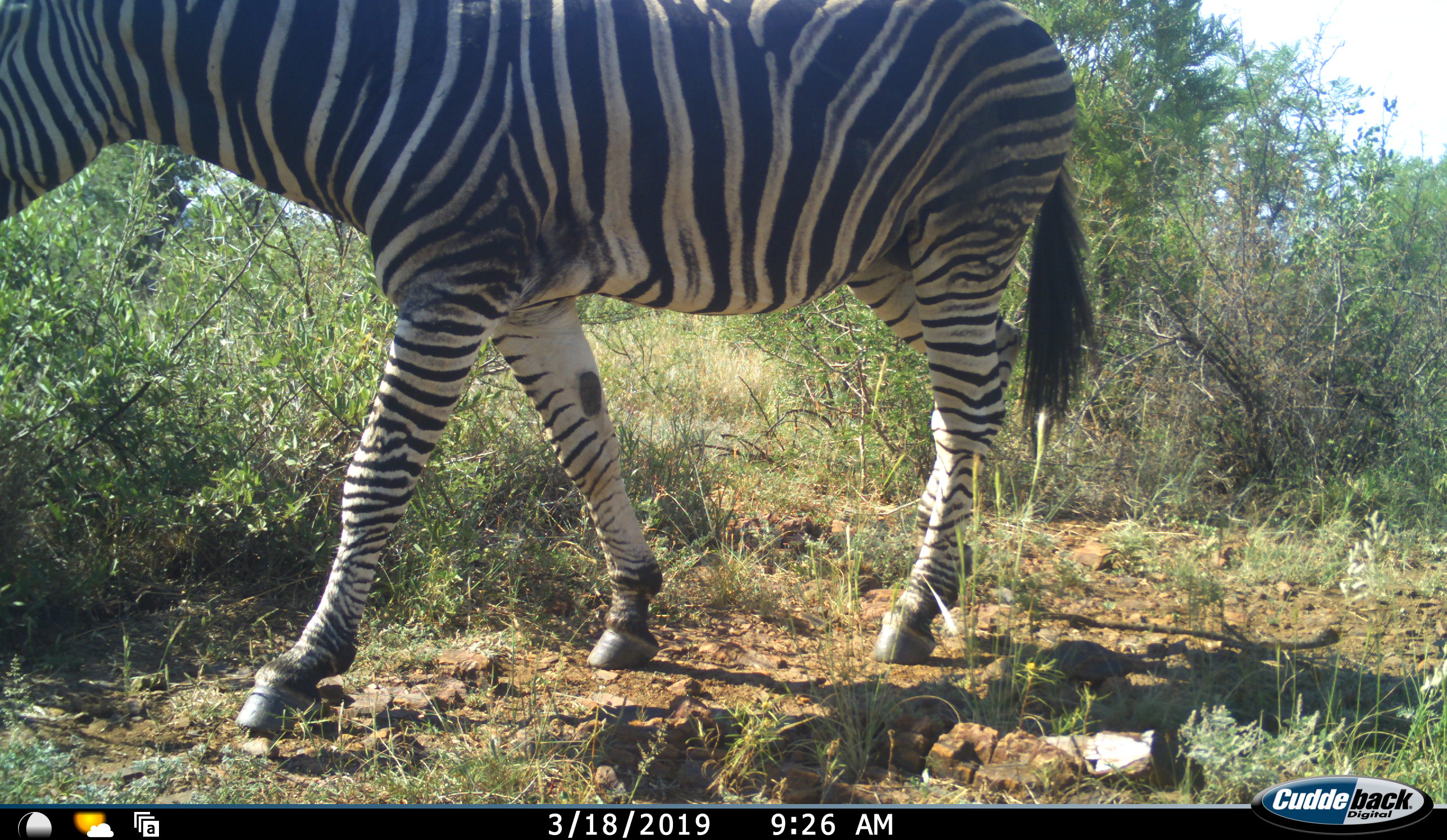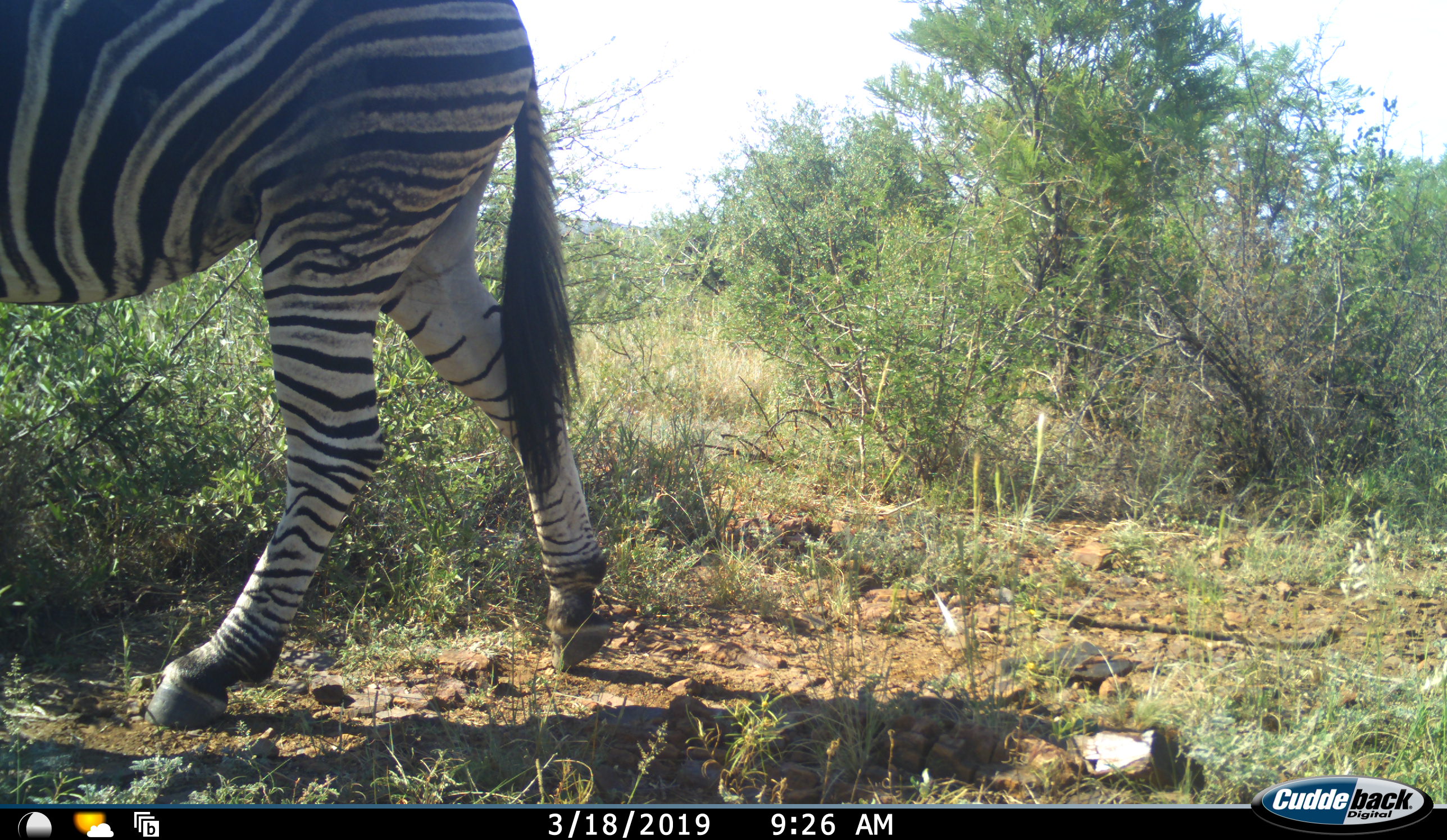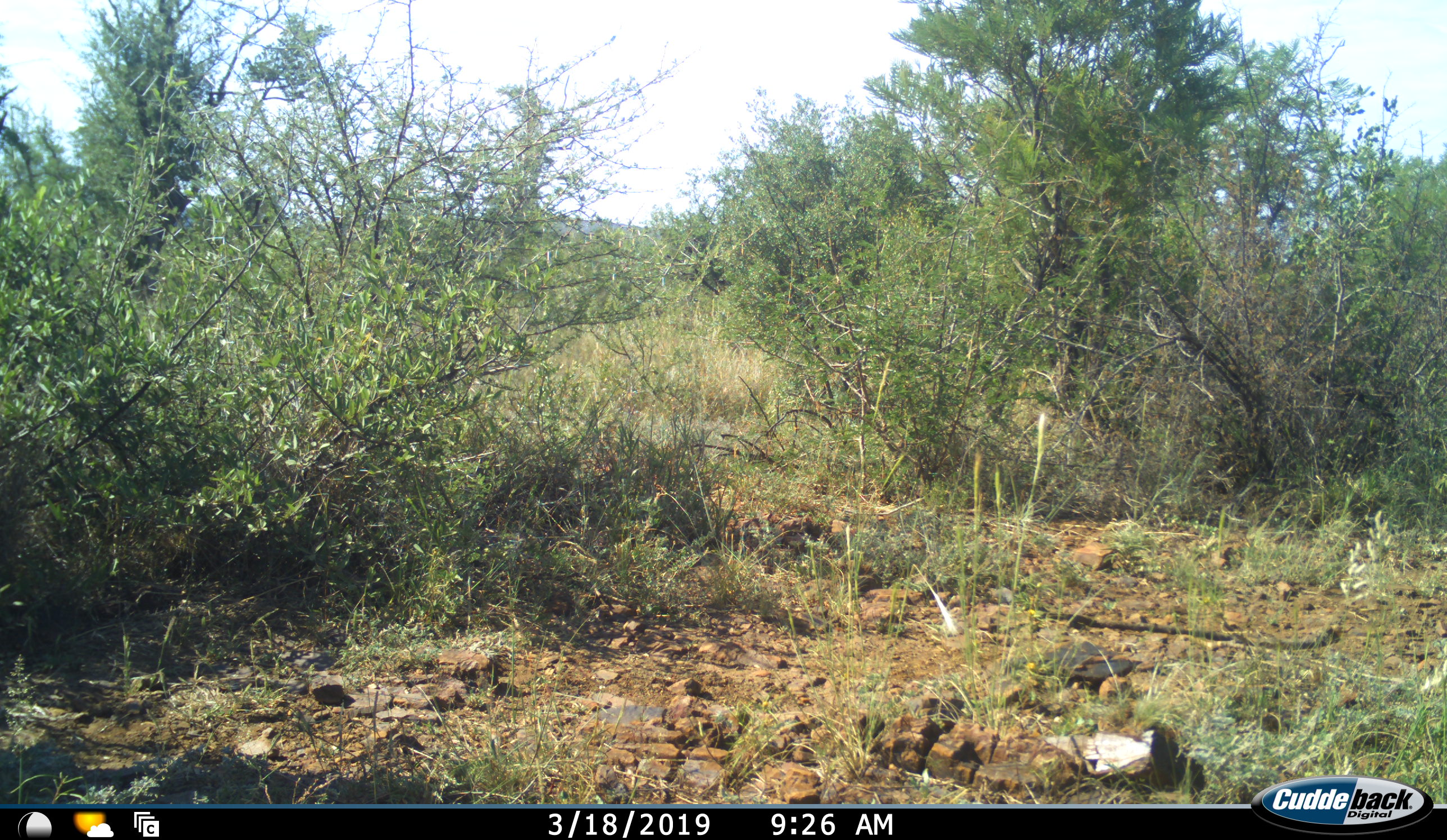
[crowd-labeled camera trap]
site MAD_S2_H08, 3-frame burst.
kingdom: Animalia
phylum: Chordata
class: Mammalia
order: Perissodactyla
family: Equidae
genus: Equus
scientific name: Equus quagga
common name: plains zebra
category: zebraplains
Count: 1.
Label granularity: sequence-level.